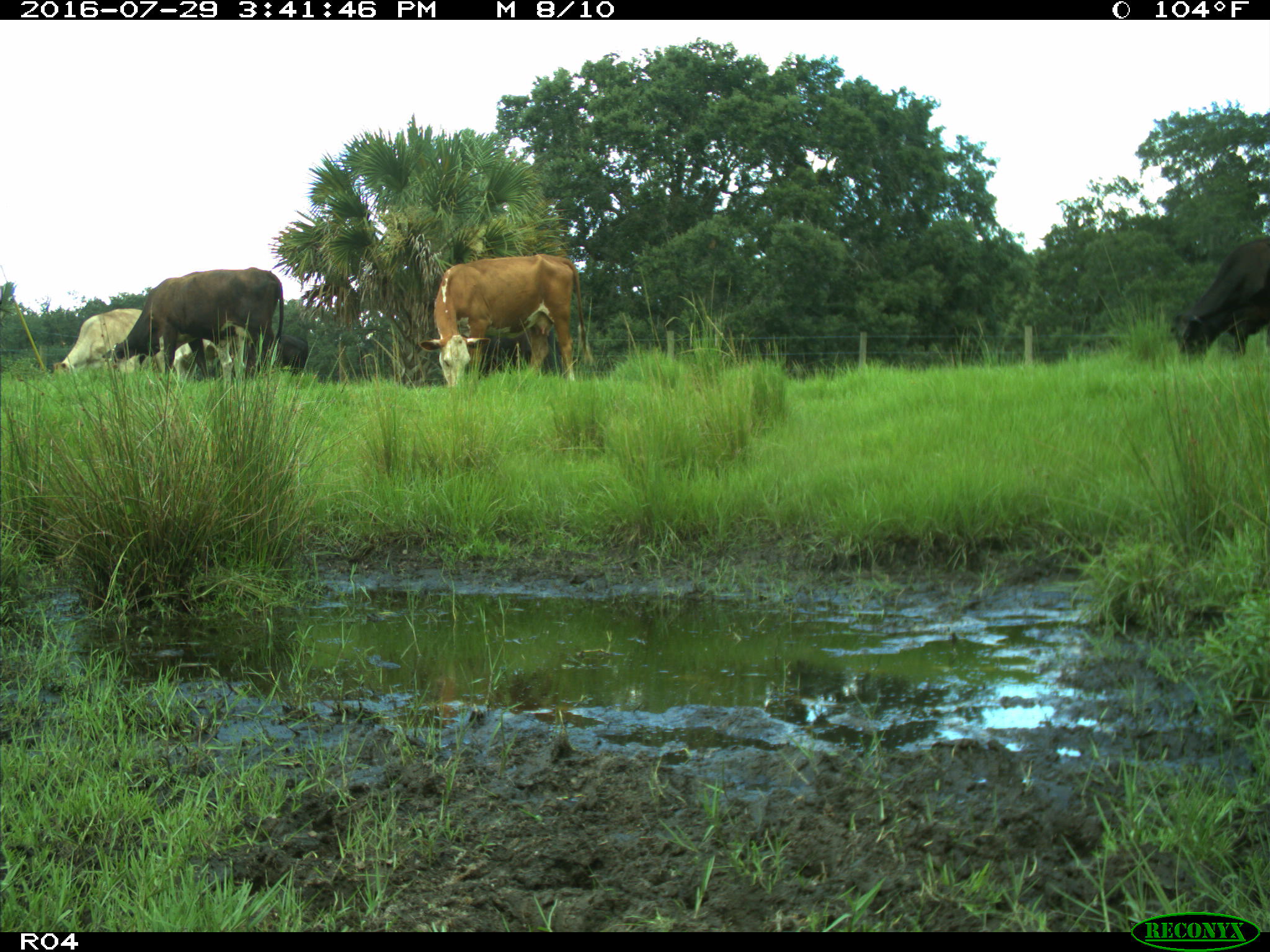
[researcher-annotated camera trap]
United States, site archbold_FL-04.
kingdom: Animalia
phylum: Chordata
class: Mammalia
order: Artiodactyla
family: Bovidae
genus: Bos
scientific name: Bos taurus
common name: domestic cow